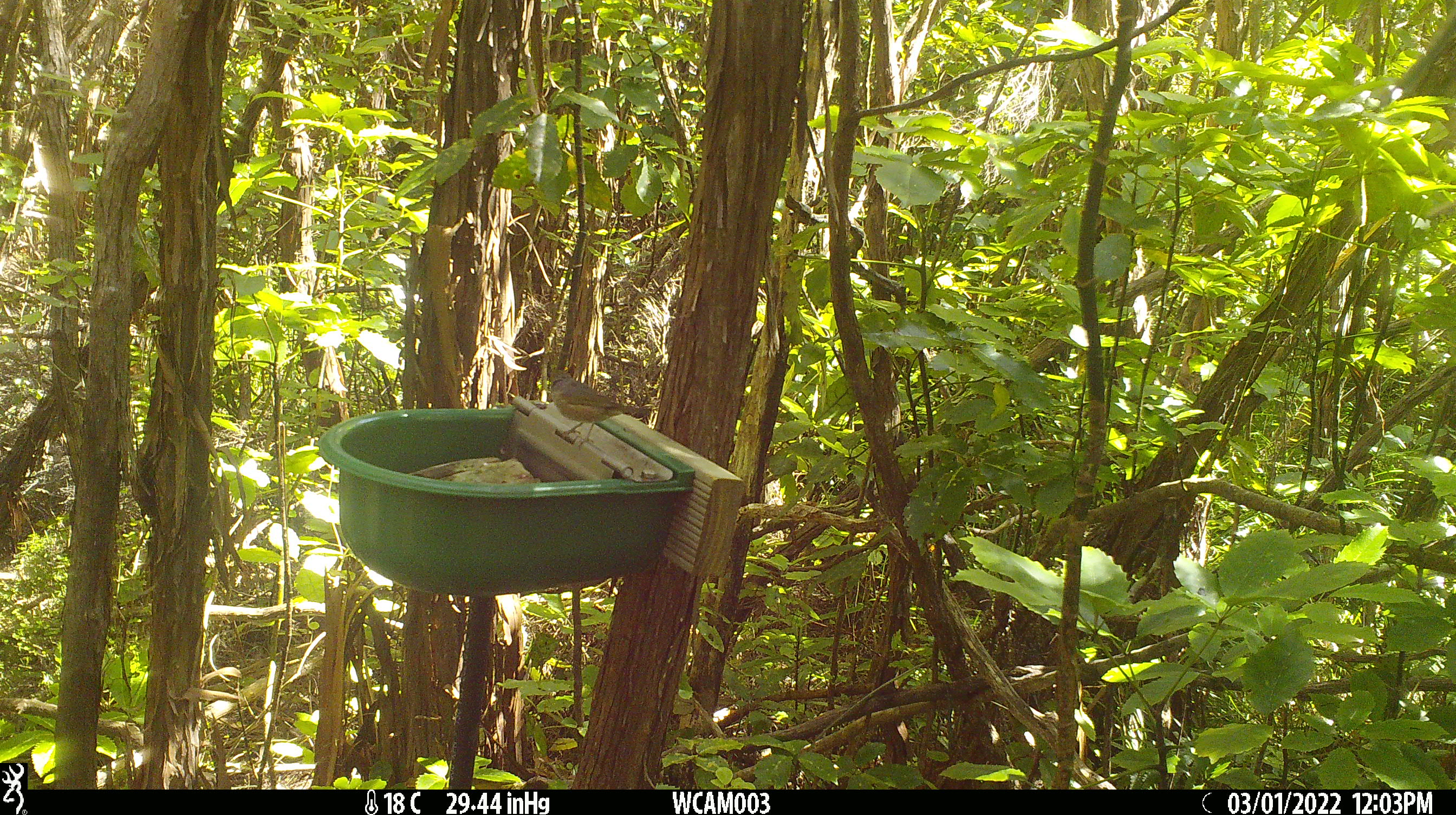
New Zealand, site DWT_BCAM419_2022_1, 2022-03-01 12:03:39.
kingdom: Animalia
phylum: Chordata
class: Aves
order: Passeriformes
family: Zosteropidae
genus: Zosterops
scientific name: Zosterops lateralis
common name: silvereye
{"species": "silvereye (Zosterops lateralis)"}